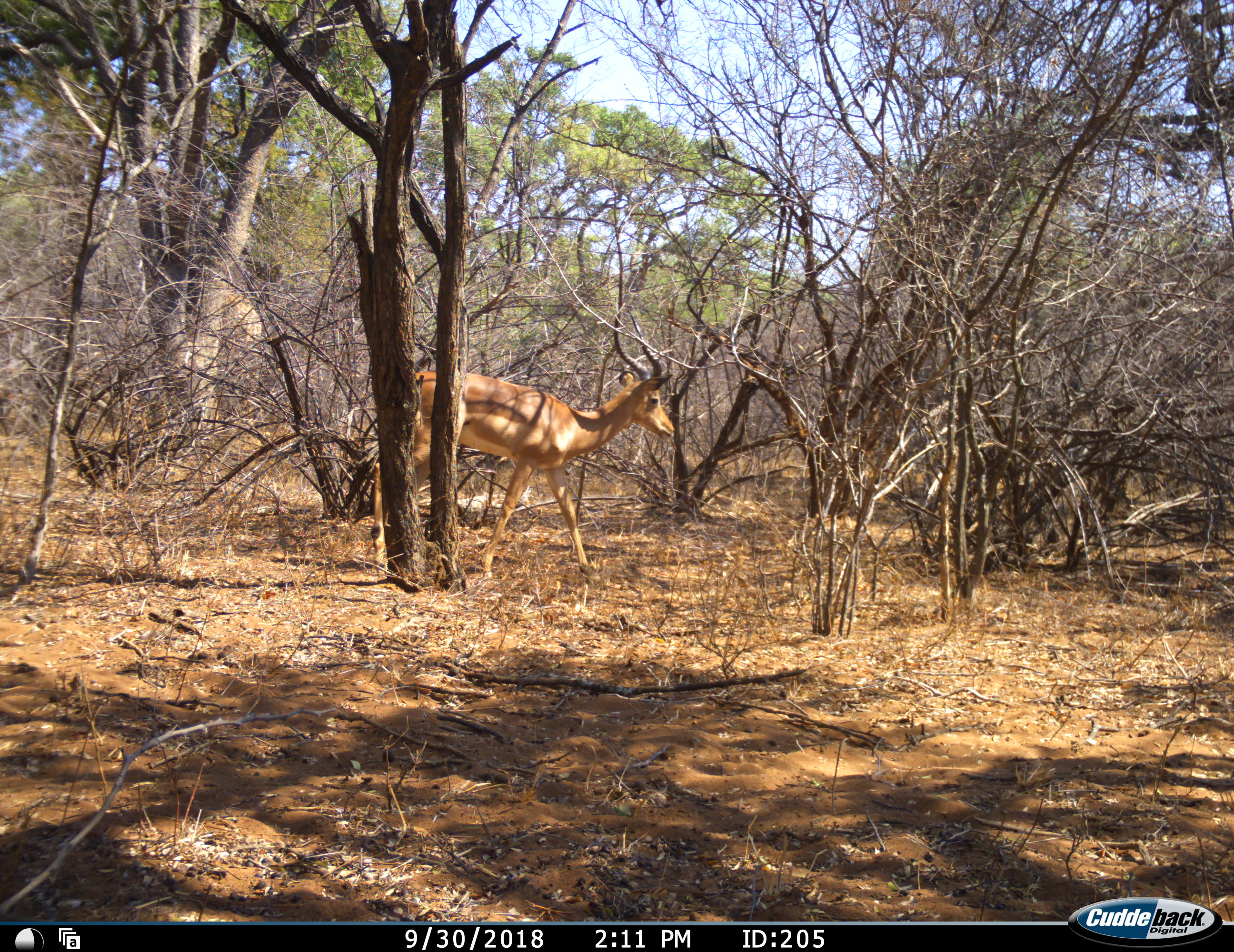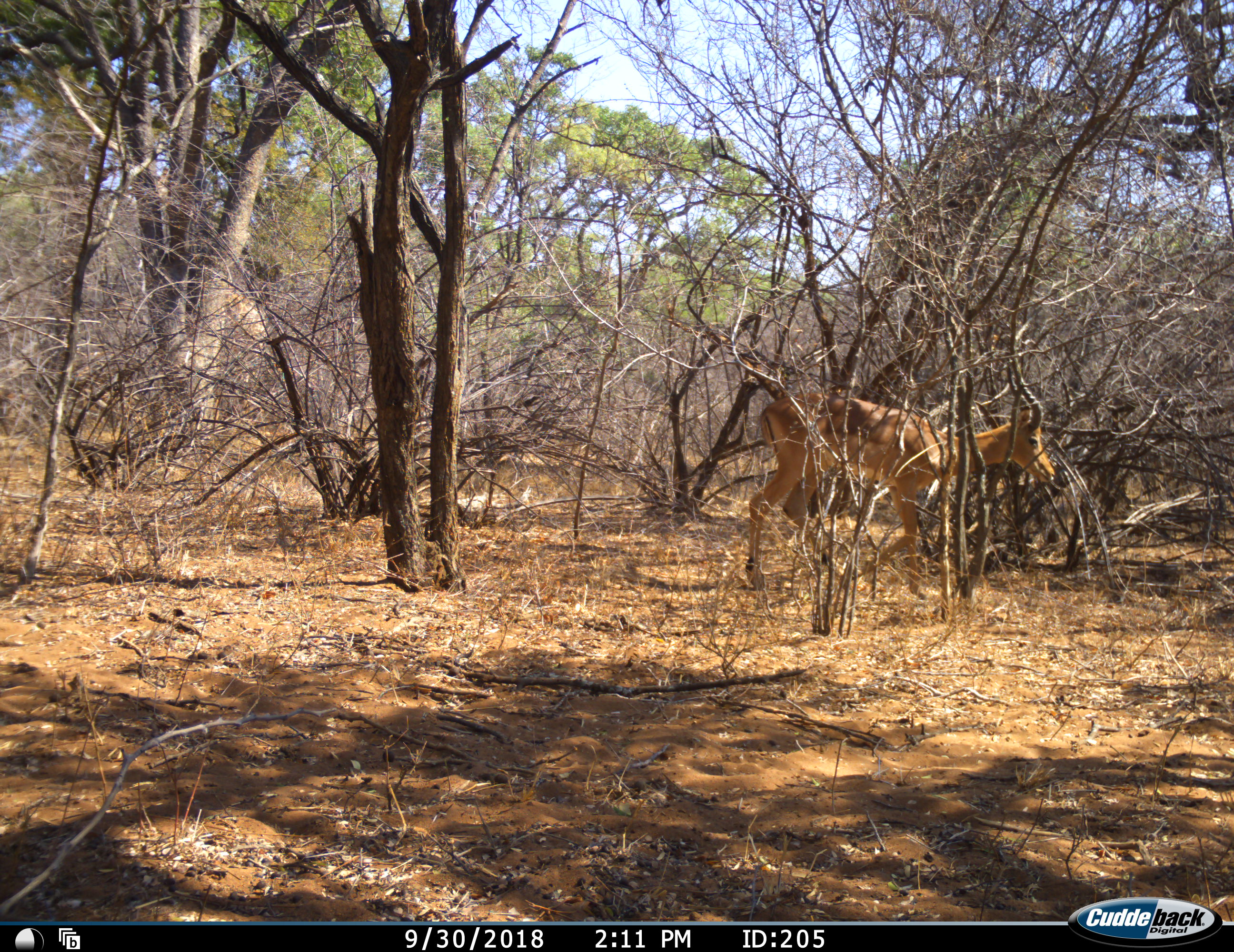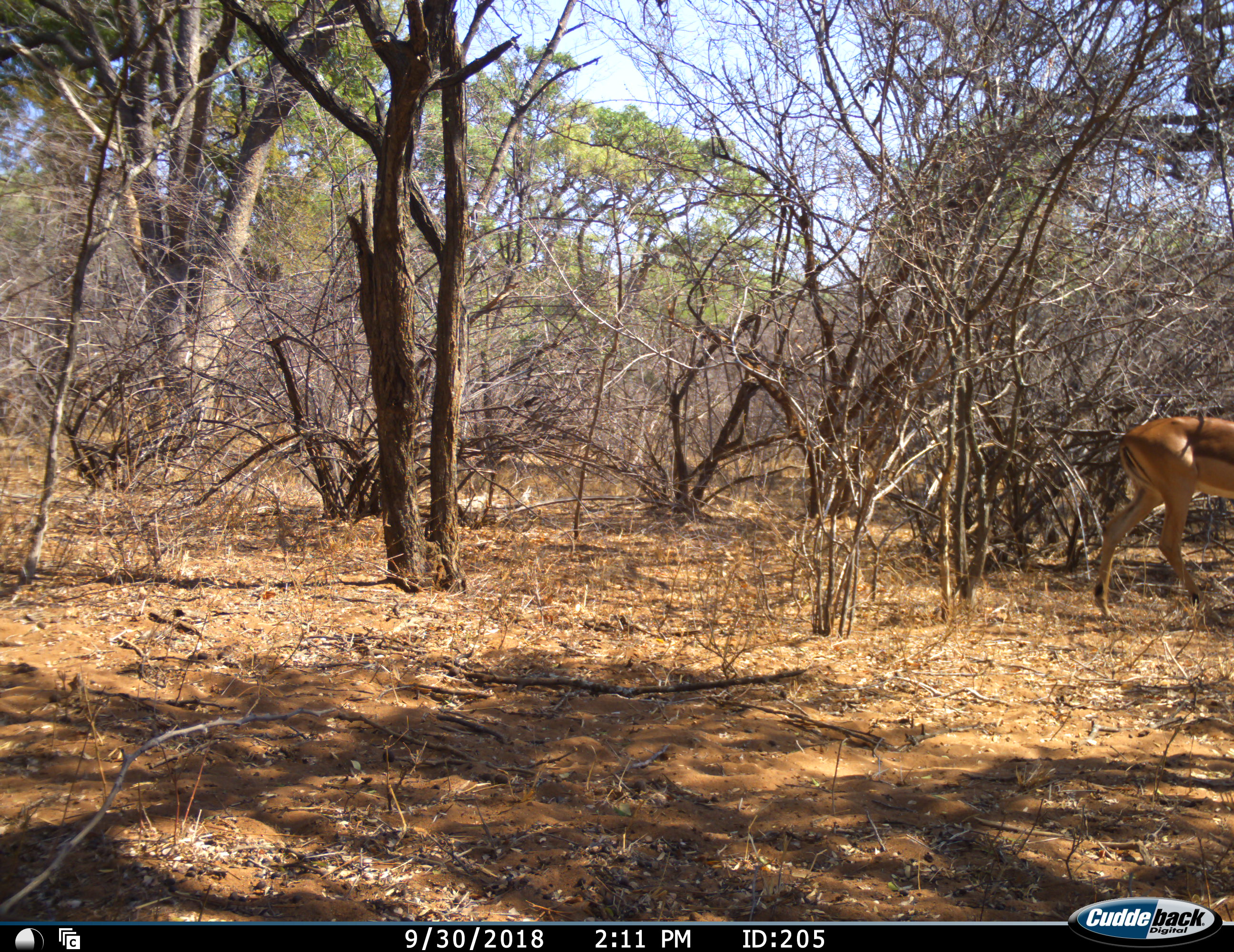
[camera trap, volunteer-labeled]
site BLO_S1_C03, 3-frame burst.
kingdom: Animalia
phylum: Chordata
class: Mammalia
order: Artiodactyla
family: Bovidae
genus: Aepyceros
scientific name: Aepyceros melampus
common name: impala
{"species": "impala (Aepyceros melampus)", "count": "1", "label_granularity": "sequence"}